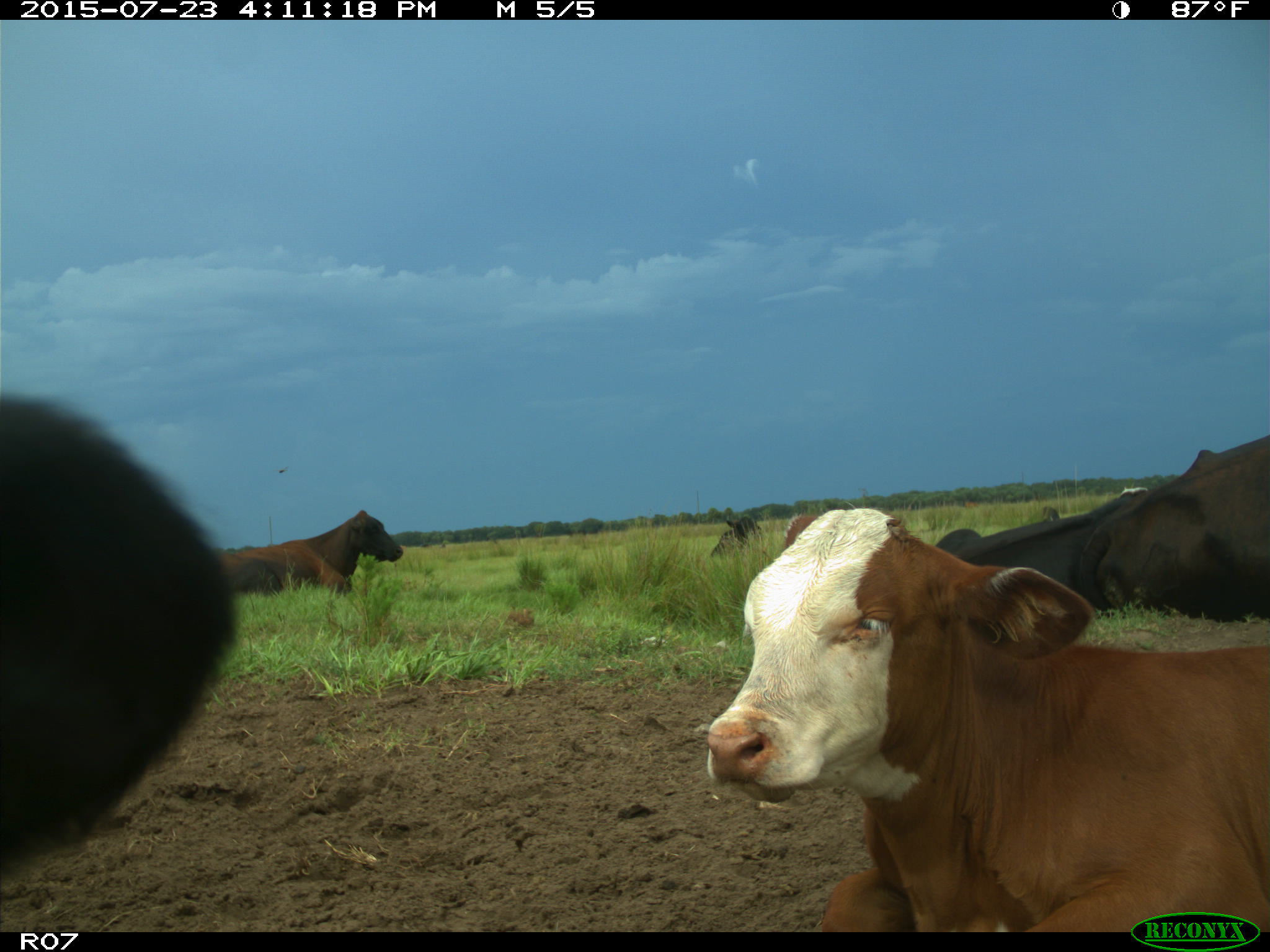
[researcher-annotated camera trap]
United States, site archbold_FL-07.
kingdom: Animalia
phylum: Chordata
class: Mammalia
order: Artiodactyla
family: Bovidae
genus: Bos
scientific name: Bos taurus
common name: domestic cow